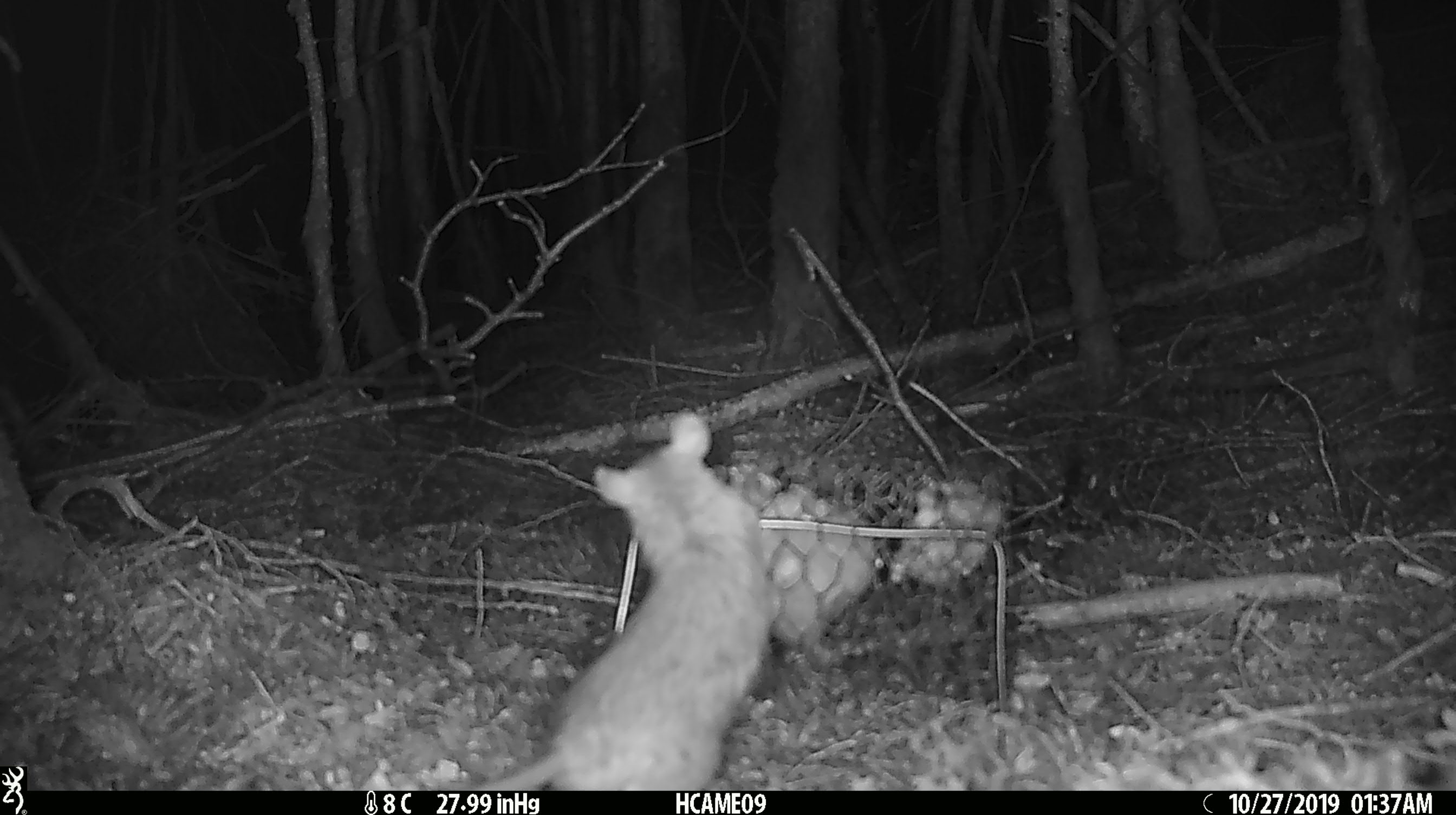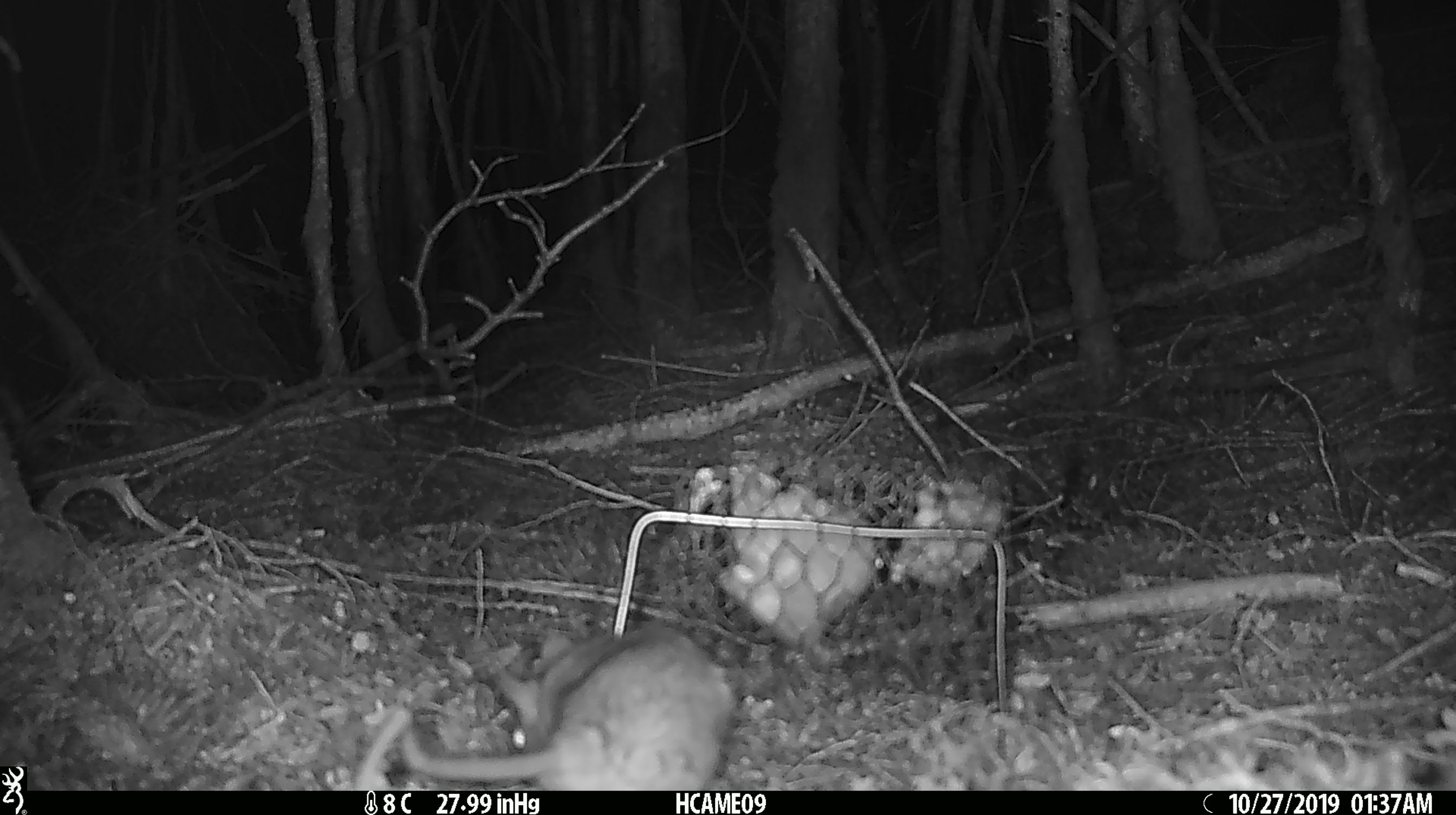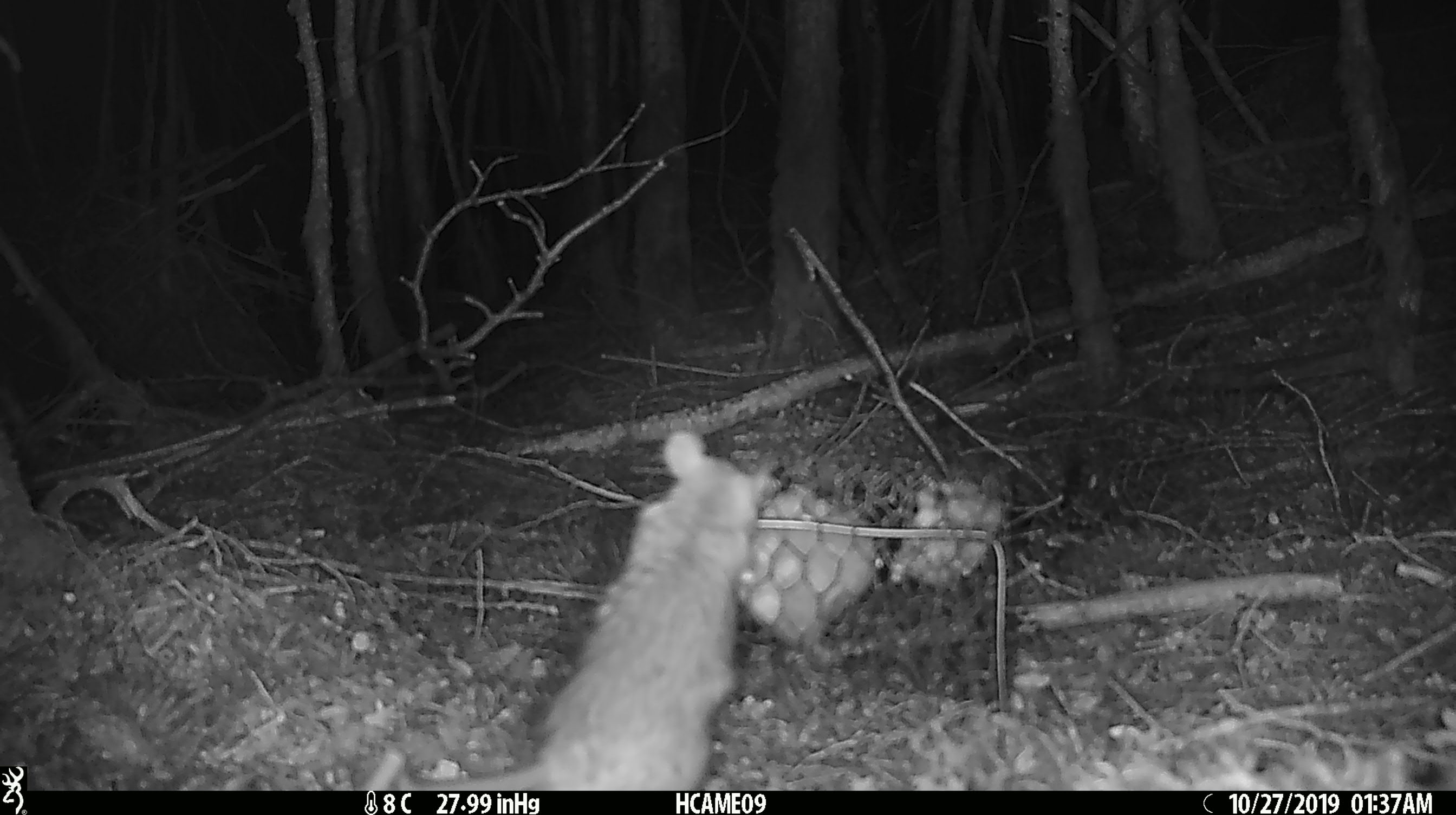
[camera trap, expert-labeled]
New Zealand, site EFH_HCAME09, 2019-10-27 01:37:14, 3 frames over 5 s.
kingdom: Animalia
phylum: Chordata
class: Mammalia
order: Rodentia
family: Muridae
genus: Rattus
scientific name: Rattus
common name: rat